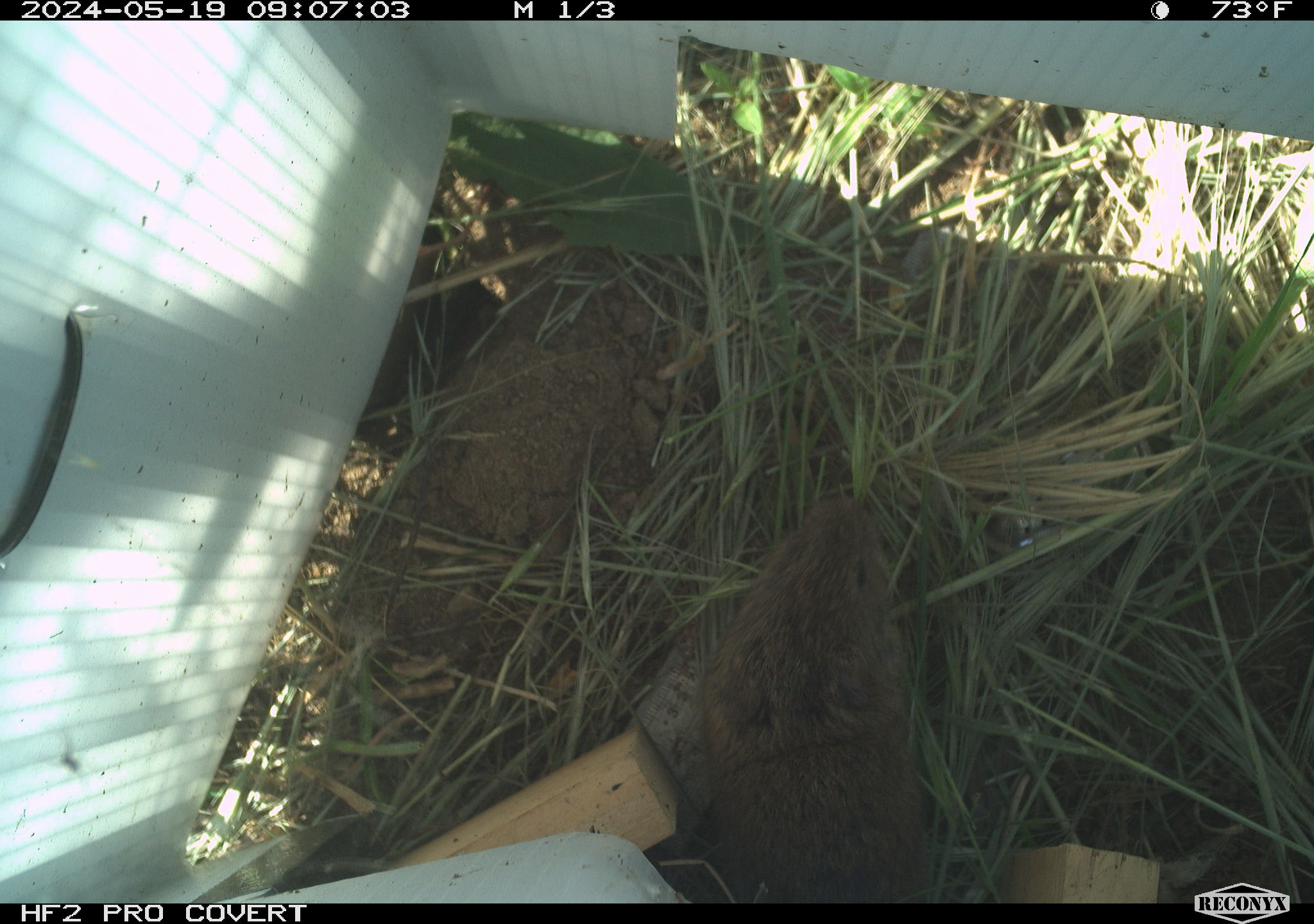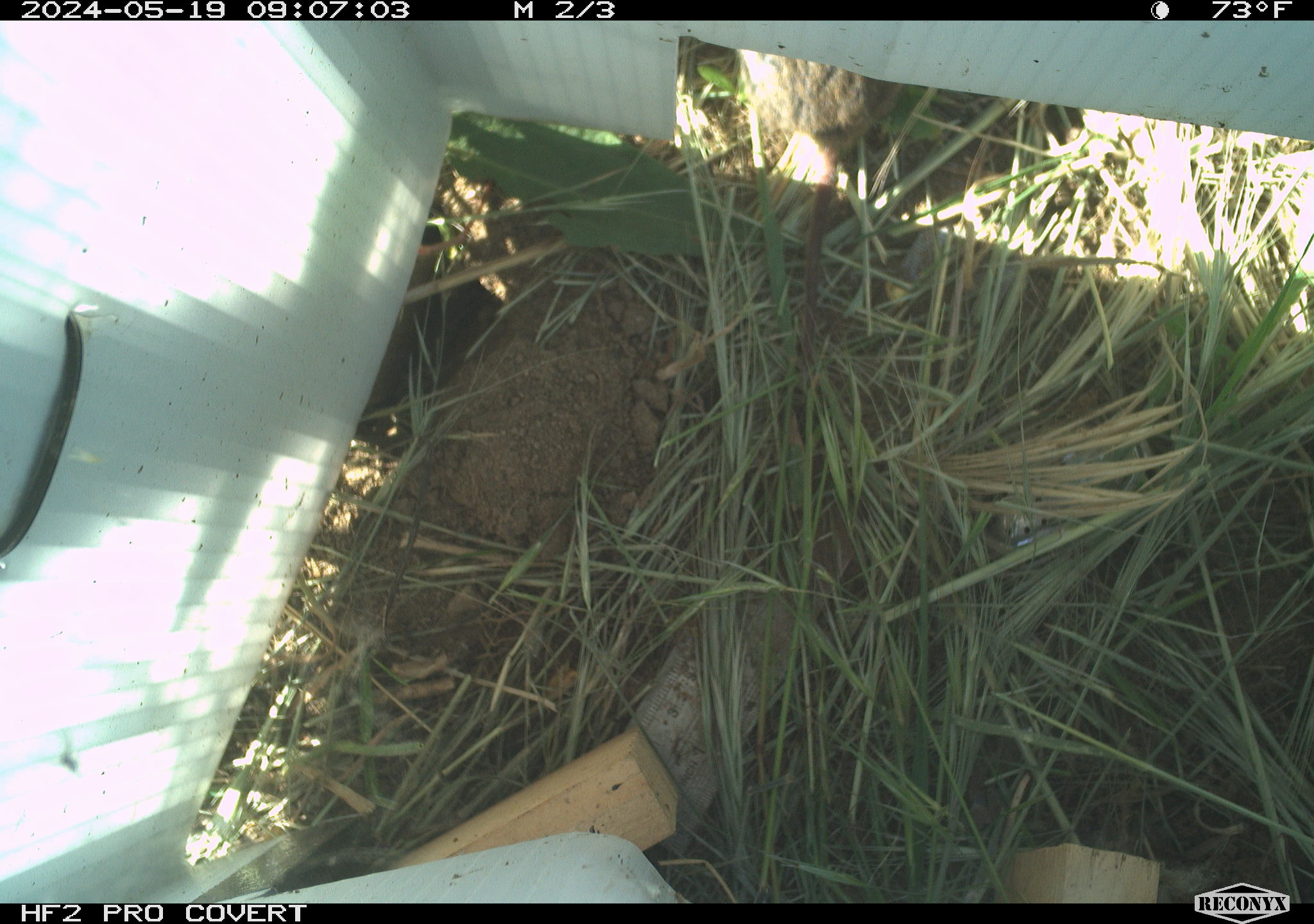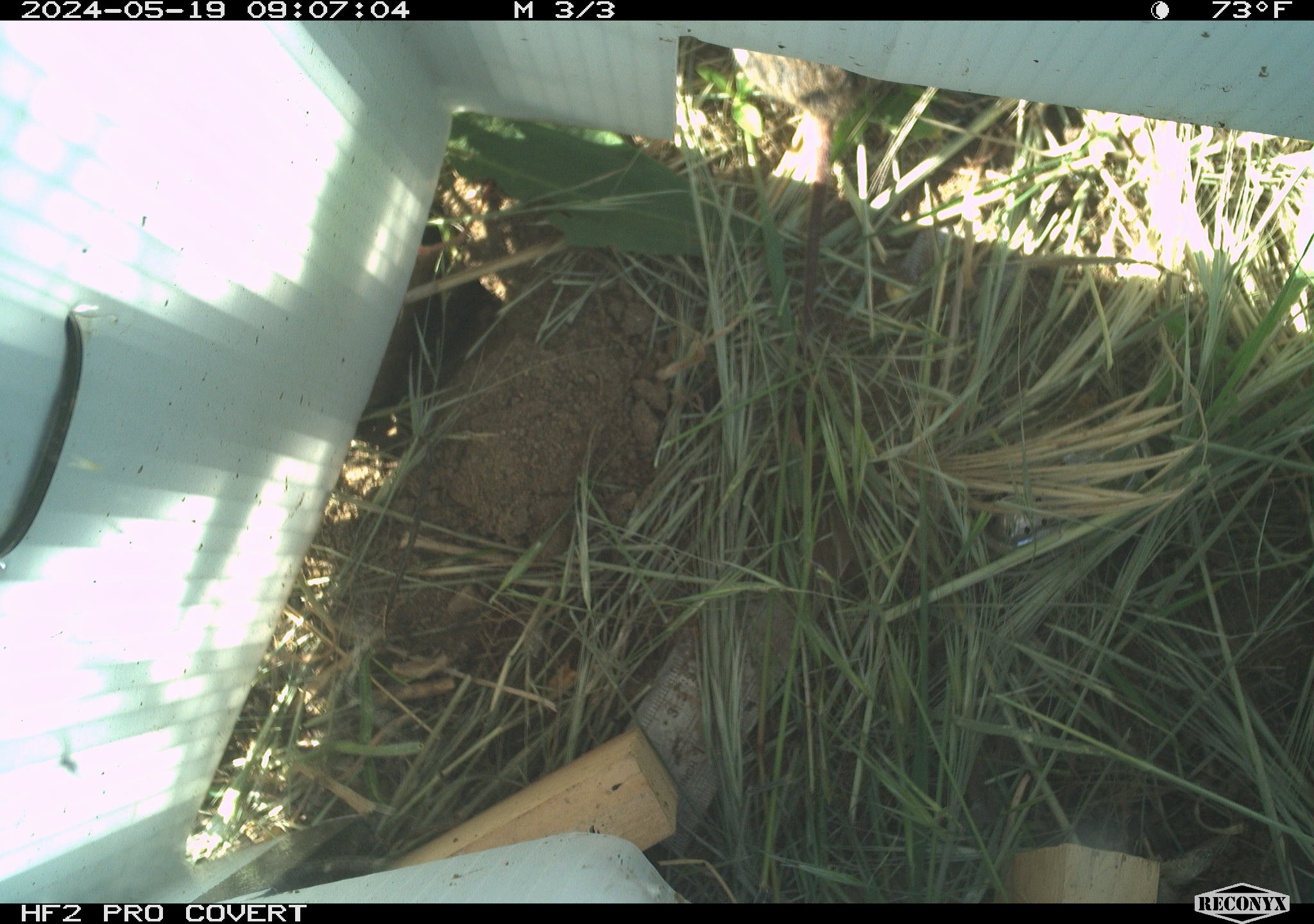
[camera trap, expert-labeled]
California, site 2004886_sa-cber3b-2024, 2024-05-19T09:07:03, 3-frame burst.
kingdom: Animalia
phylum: Chordata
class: Mammalia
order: Rodentia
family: Cricetidae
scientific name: Arvicolinae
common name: voles, lemmings, and muskrats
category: arvicolinae subfamily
Arvicolinae subfamily (voles, lemmings, and muskrats) (Arvicolinae).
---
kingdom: Animalia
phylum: Chordata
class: Mammalia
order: Rodentia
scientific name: Rodentia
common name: rodent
Rodent (Rodentia).